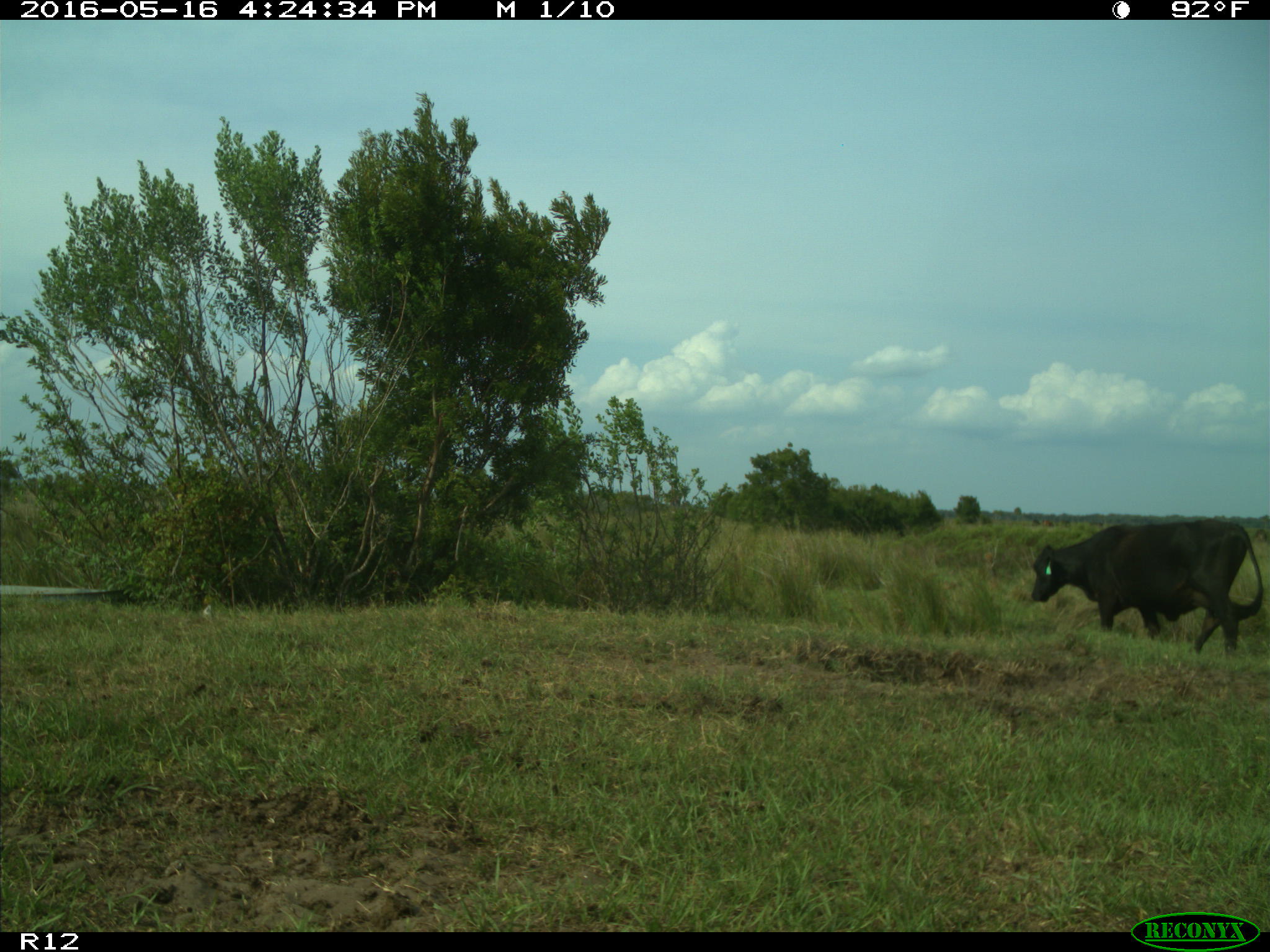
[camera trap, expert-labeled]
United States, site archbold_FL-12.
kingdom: Animalia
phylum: Chordata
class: Mammalia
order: Artiodactyla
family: Bovidae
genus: Bos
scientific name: Bos taurus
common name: domestic cow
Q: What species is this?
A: Bos taurus (domestic cow).